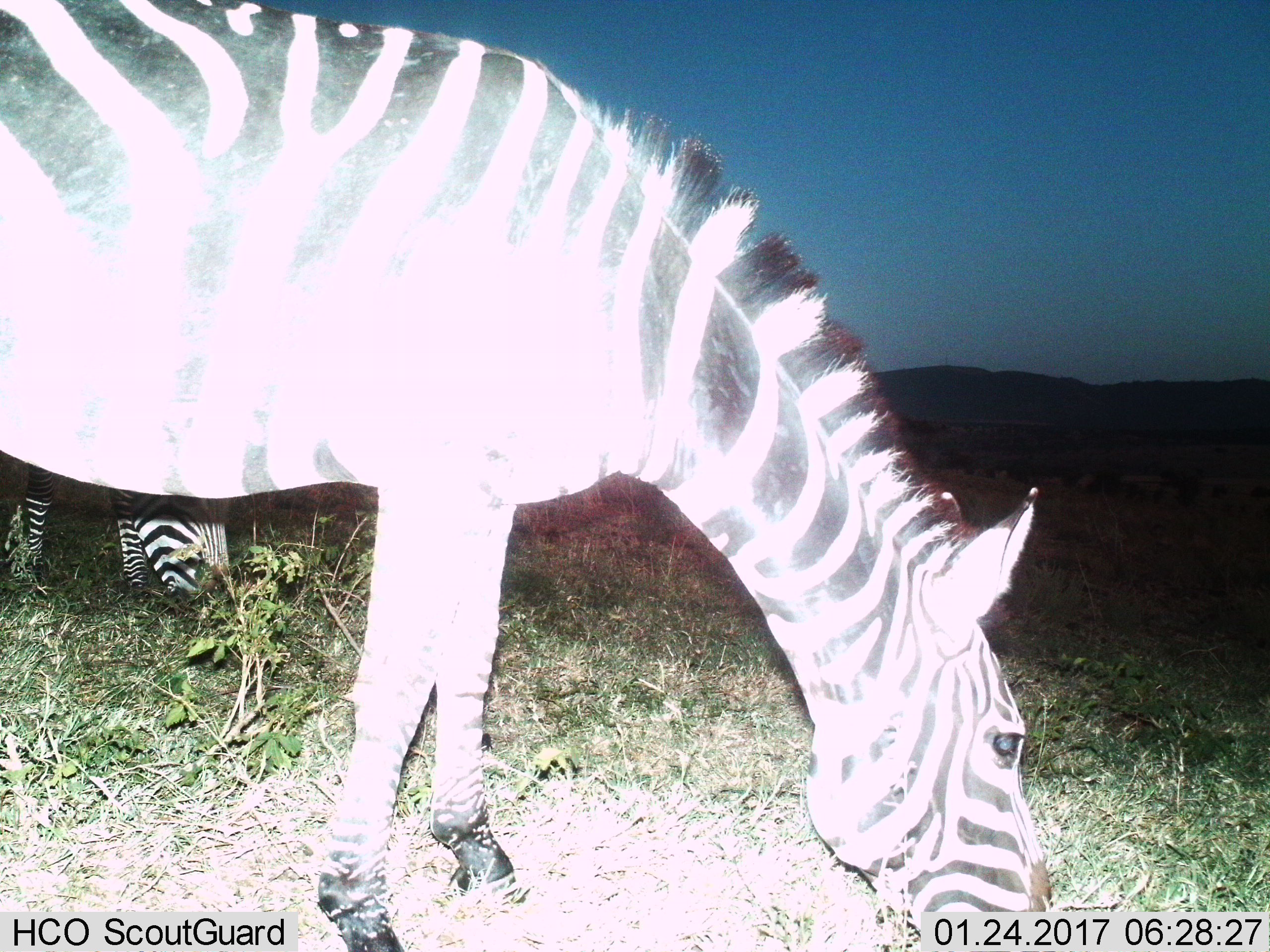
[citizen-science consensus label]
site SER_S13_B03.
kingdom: Animalia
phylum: Chordata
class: Mammalia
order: Perissodactyla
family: Equidae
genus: Equus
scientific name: Equus quagga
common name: plains zebra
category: zebraplains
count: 2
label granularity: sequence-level